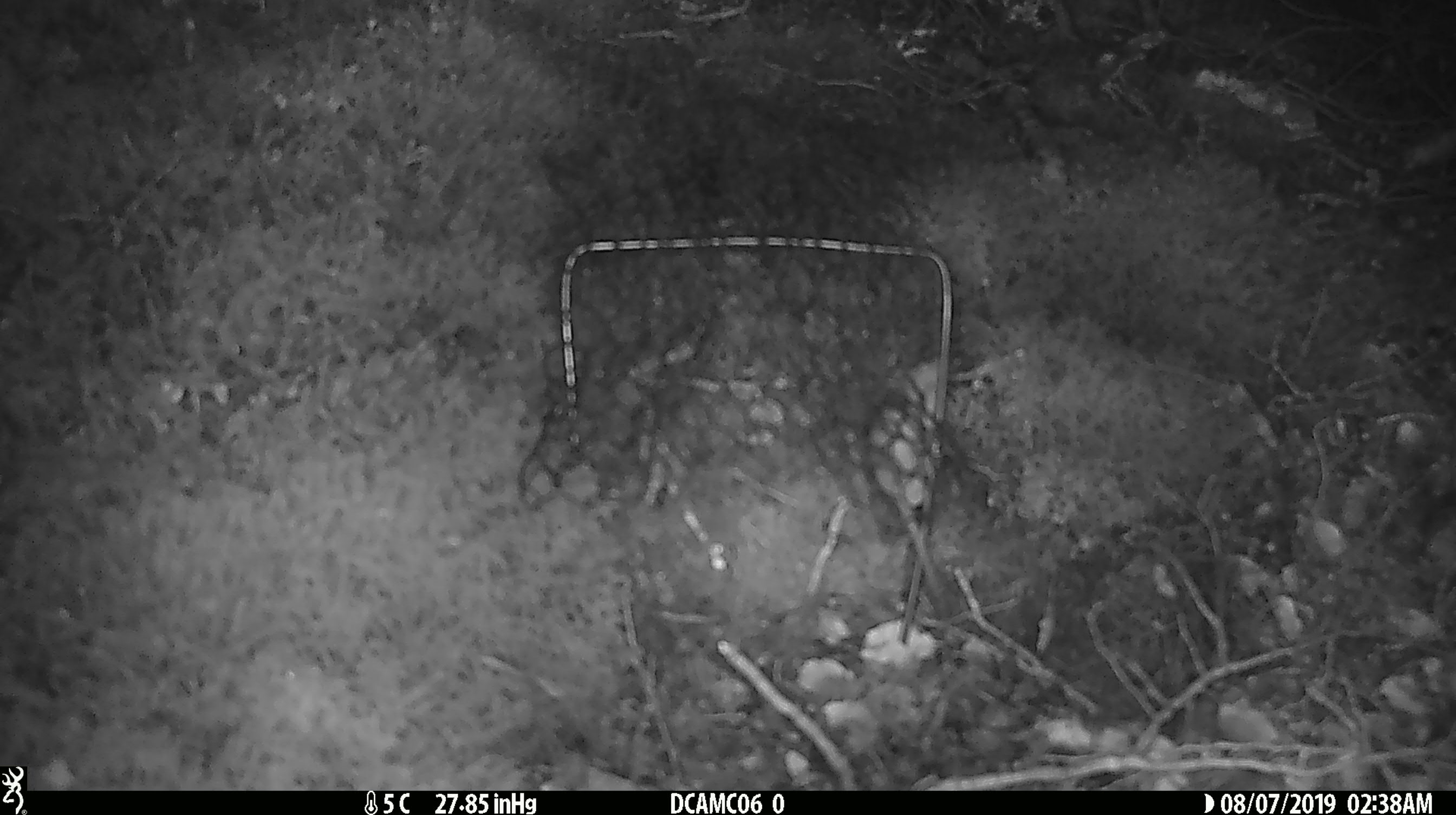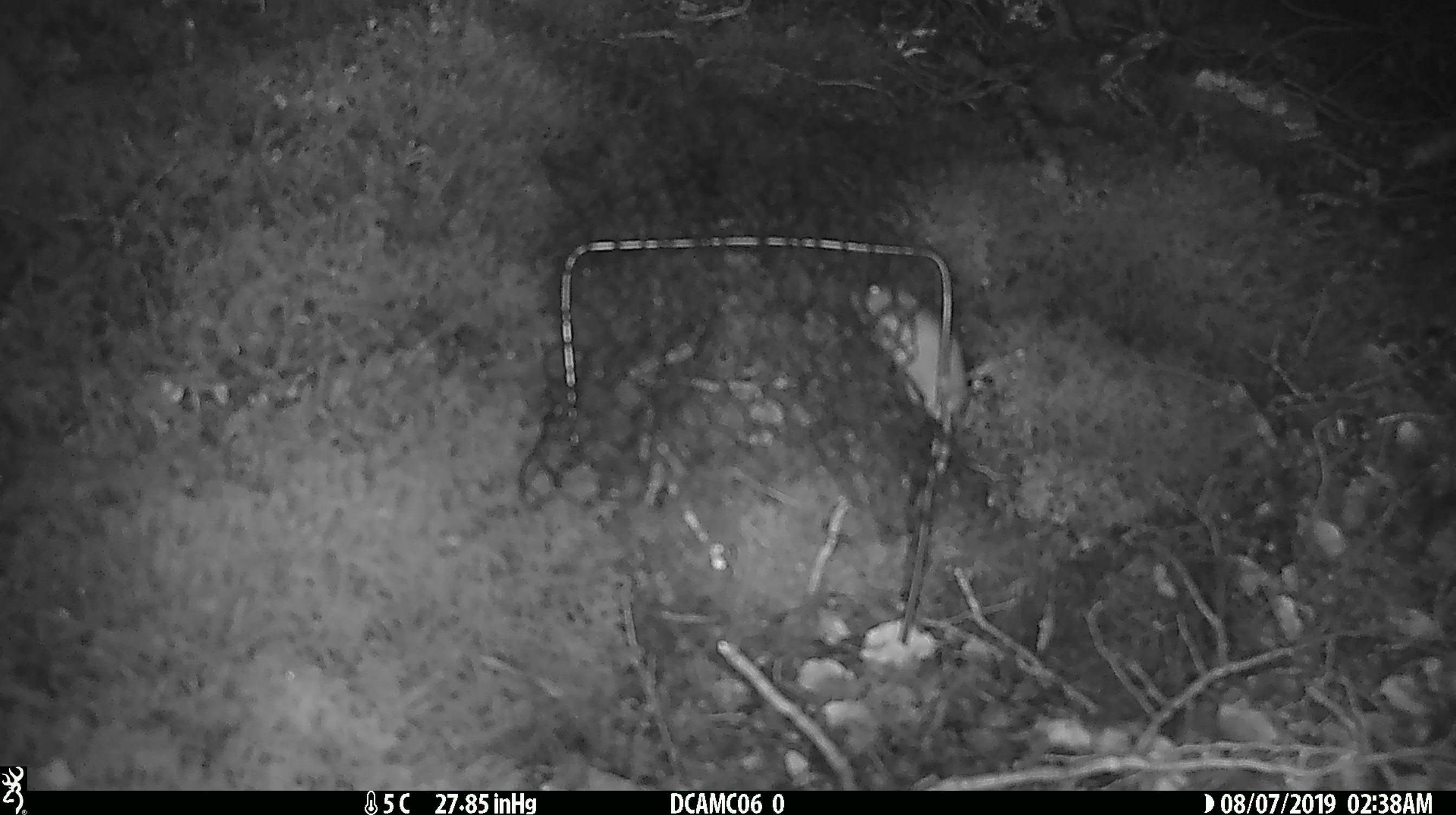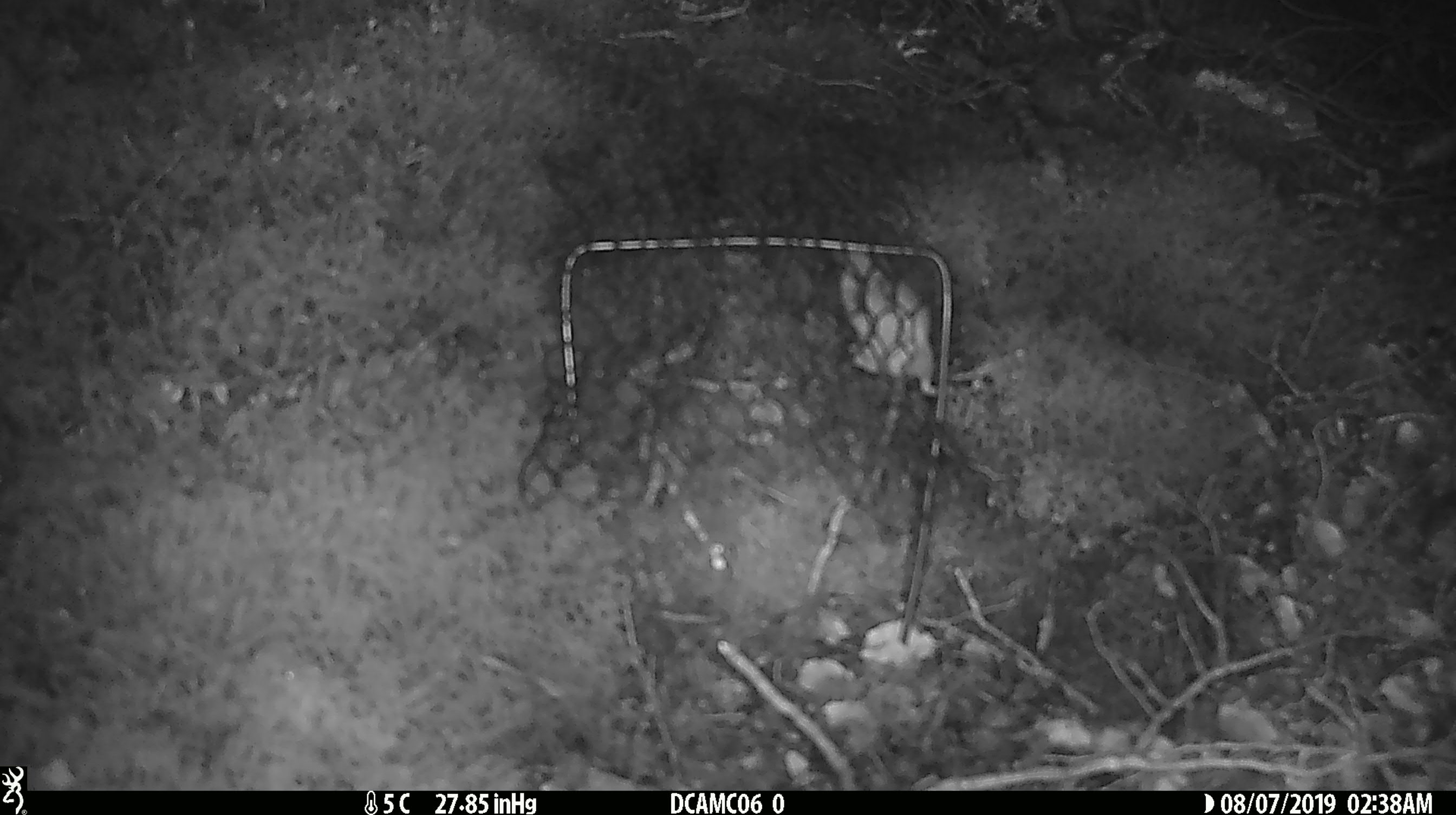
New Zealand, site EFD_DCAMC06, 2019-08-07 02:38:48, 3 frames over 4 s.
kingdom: Animalia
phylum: Chordata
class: Mammalia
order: Rodentia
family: Muridae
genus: Mus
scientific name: Mus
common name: mouse